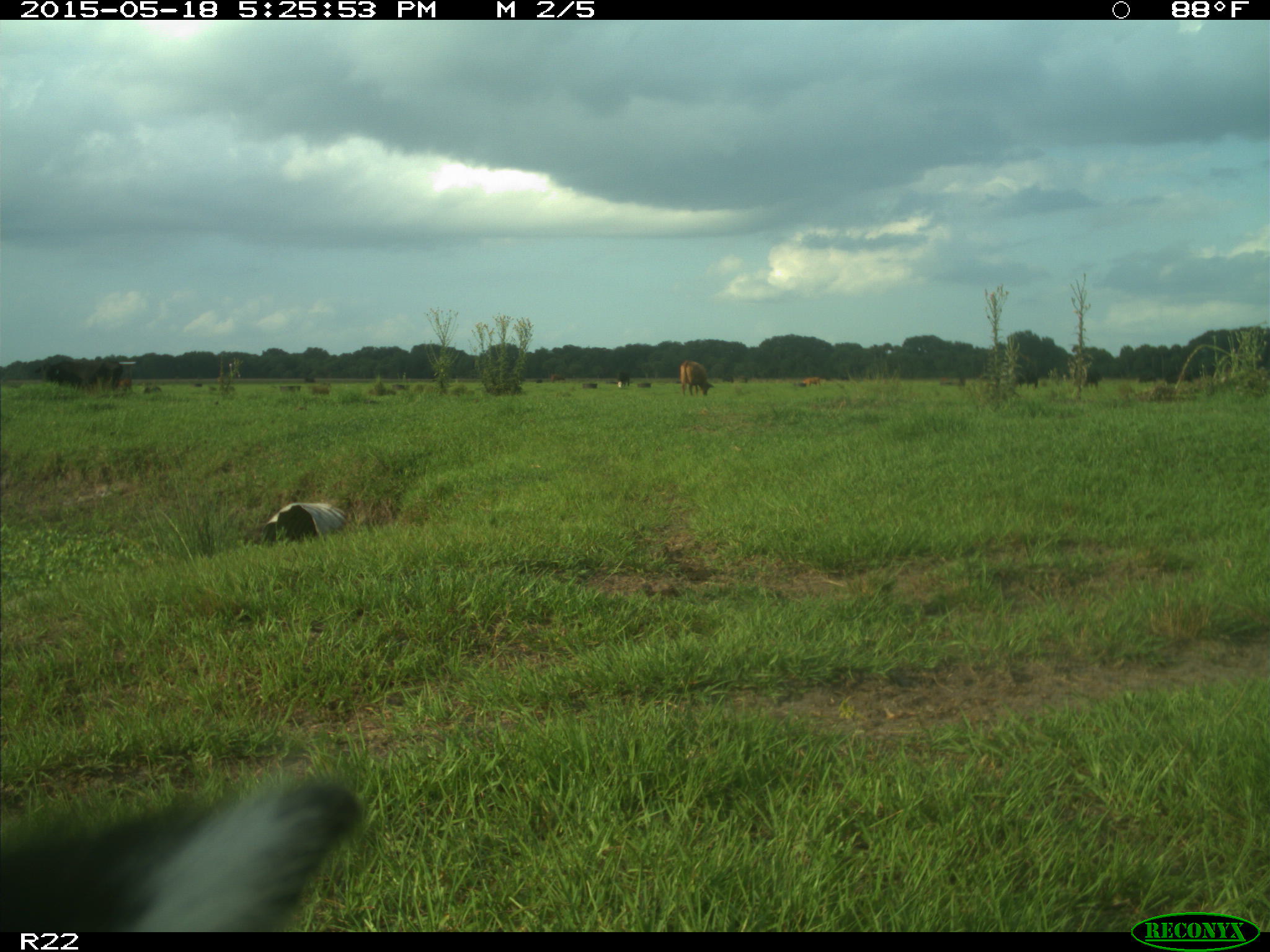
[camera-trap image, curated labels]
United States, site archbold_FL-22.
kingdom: Animalia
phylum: Chordata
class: Mammalia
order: Artiodactyla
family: Bovidae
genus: Bos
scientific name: Bos taurus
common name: domestic cow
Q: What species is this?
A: Bos taurus (domestic cow).